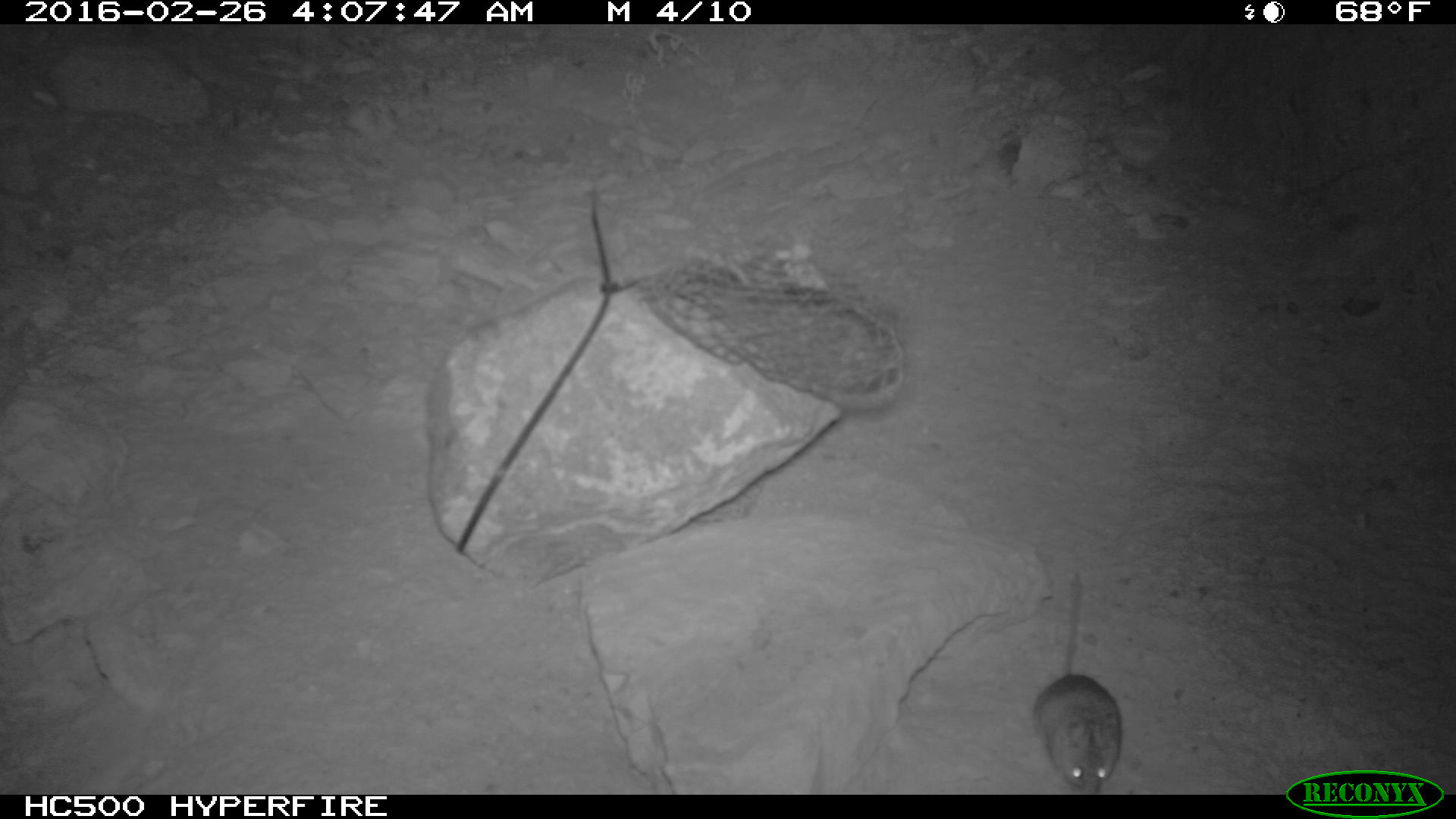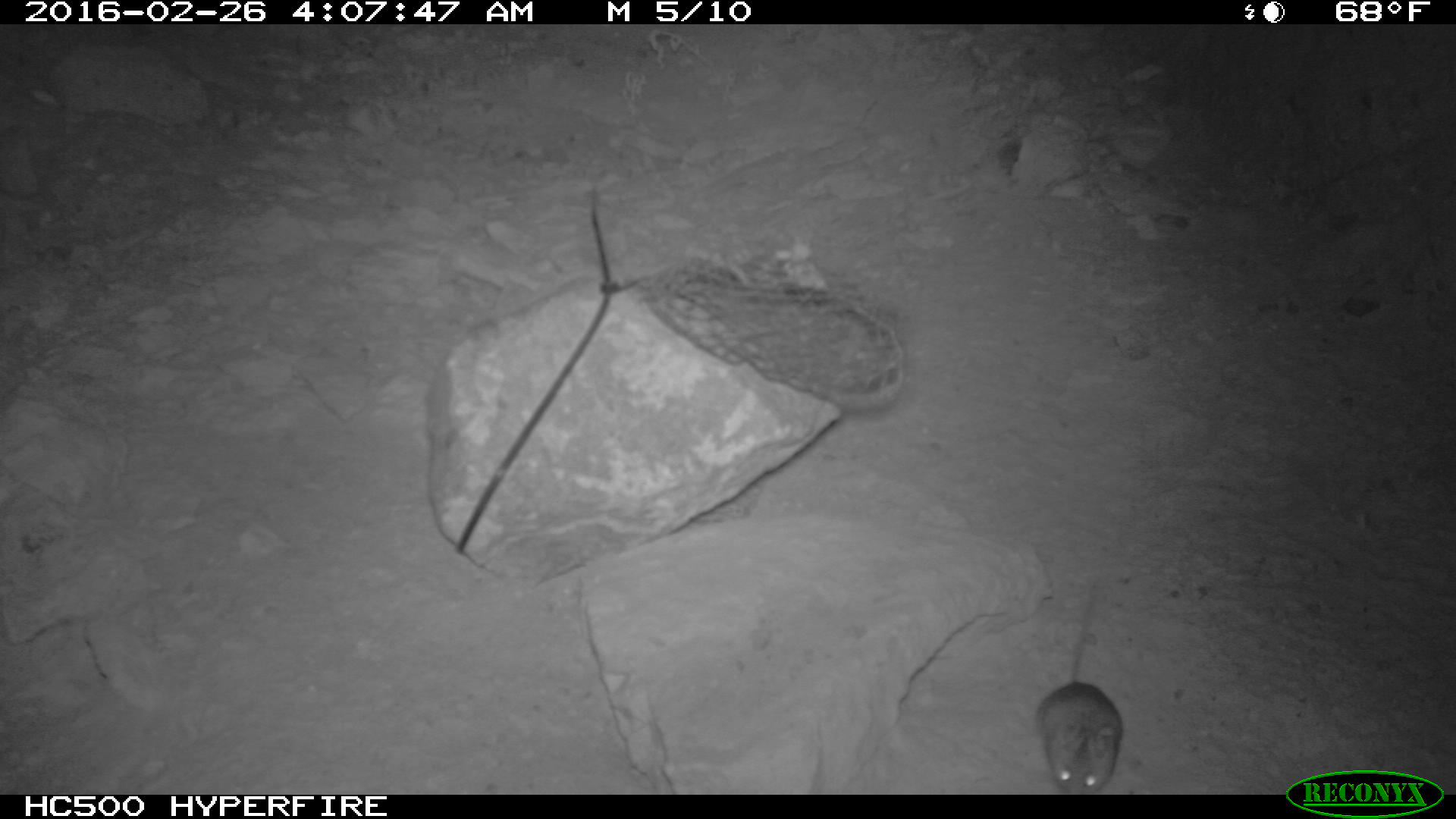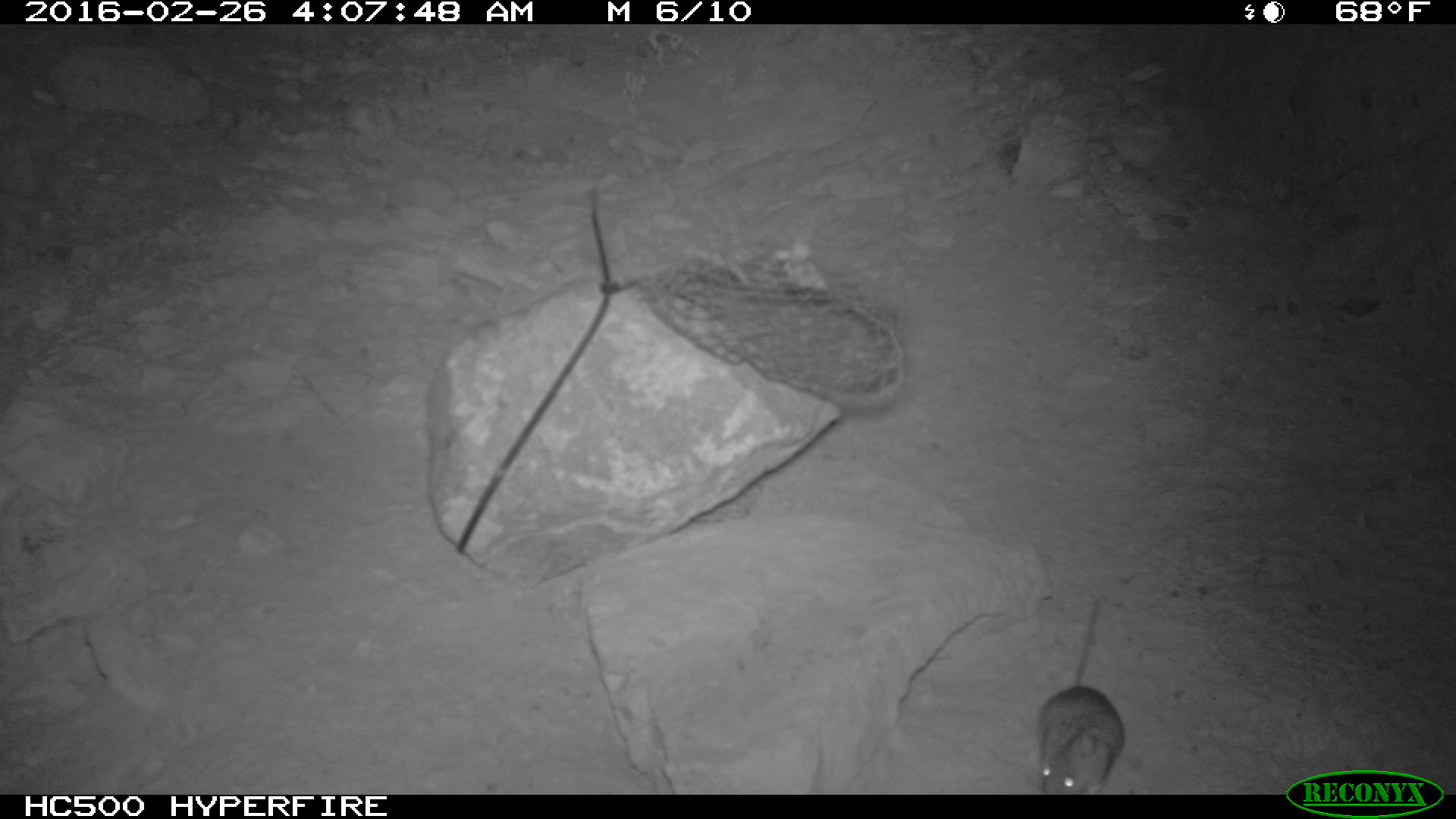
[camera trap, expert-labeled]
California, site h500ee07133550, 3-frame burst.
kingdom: Animalia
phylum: Chordata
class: Mammalia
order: Rodentia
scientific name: Rodentia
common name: rodent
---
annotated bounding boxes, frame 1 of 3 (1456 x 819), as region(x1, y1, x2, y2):
rodent: region(1019, 572, 1122, 795)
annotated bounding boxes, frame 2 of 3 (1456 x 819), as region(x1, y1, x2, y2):
rodent: region(1035, 585, 1122, 794)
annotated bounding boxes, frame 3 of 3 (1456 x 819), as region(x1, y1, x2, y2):
rodent: region(1035, 600, 1123, 794)